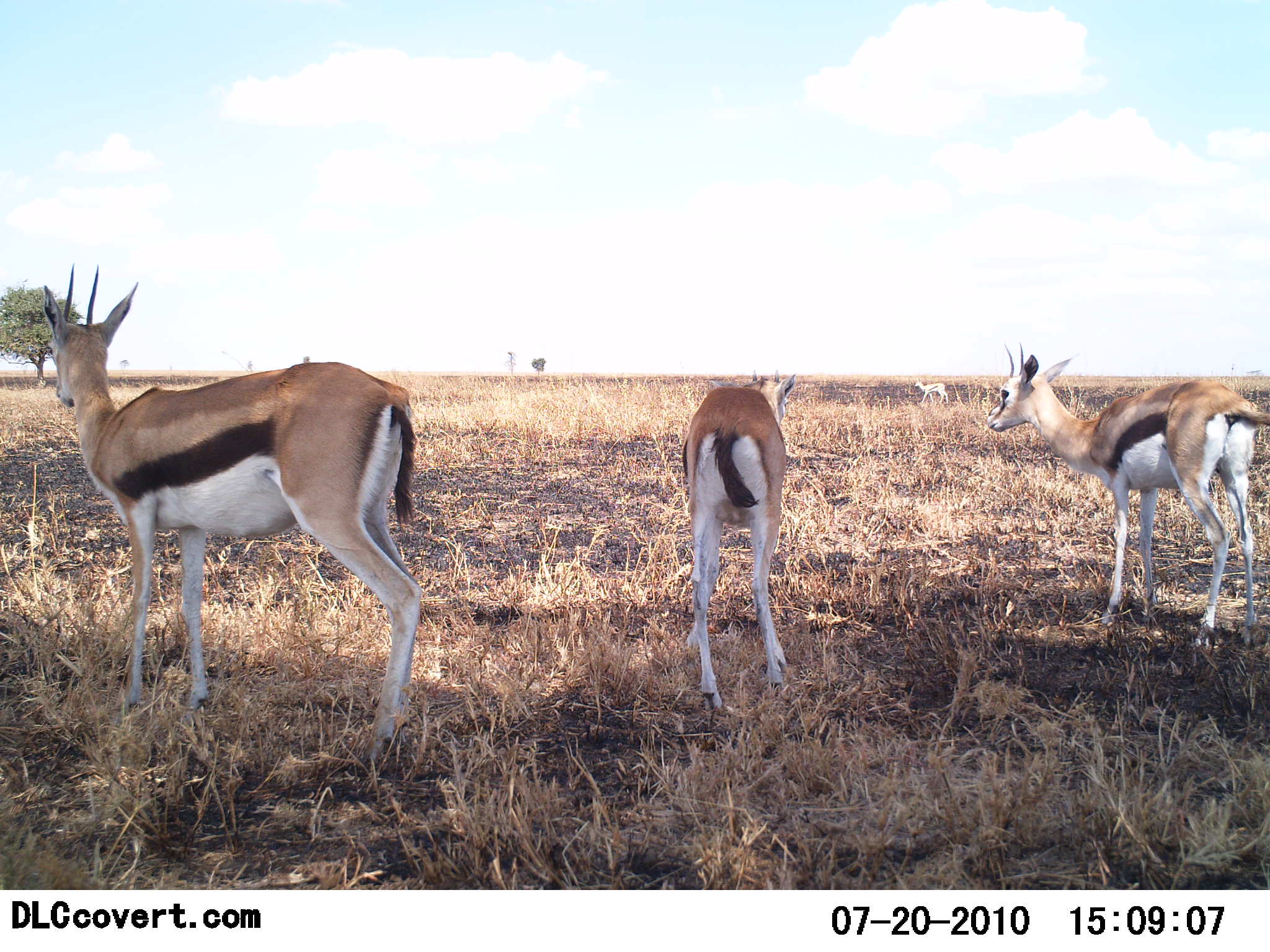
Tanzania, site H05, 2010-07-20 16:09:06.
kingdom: Animalia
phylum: Chordata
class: Mammalia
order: Artiodactyla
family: Bovidae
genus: Eudorcas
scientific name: Eudorcas thomsonii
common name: thomson's gazelle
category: gazellethomsons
Gazellethomsons (thomson's gazelle) (Eudorcas thomsonii), count 4. Behavior (volunteer vote fractions): standing 100%, resting 0%, moving 0%, interacting 0%. Young present (vote fraction): 0%. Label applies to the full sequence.